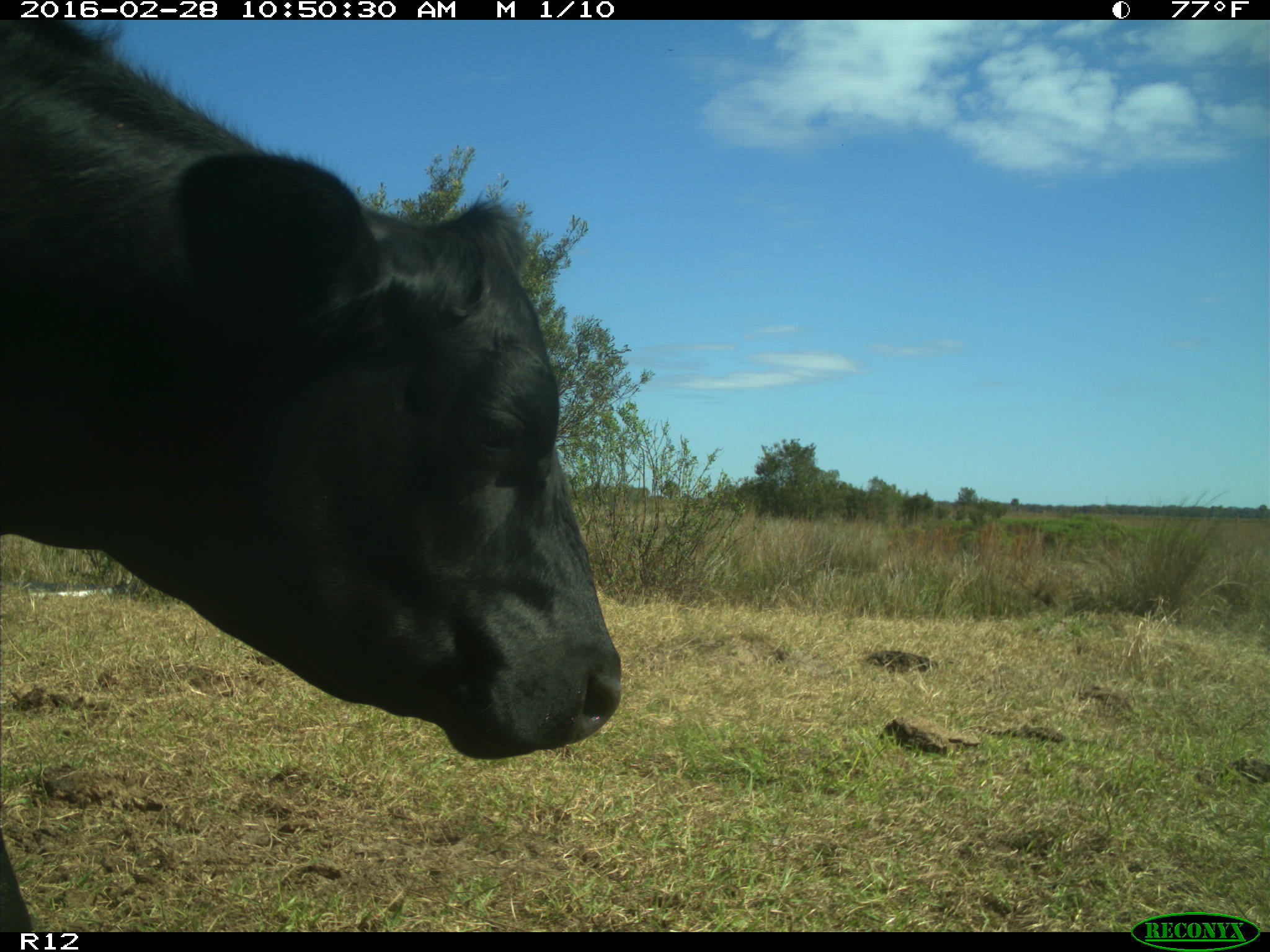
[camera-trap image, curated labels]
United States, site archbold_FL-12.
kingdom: Animalia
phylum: Chordata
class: Mammalia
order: Artiodactyla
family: Bovidae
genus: Bos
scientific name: Bos taurus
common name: domestic cow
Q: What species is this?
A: Bos taurus (domestic cow).